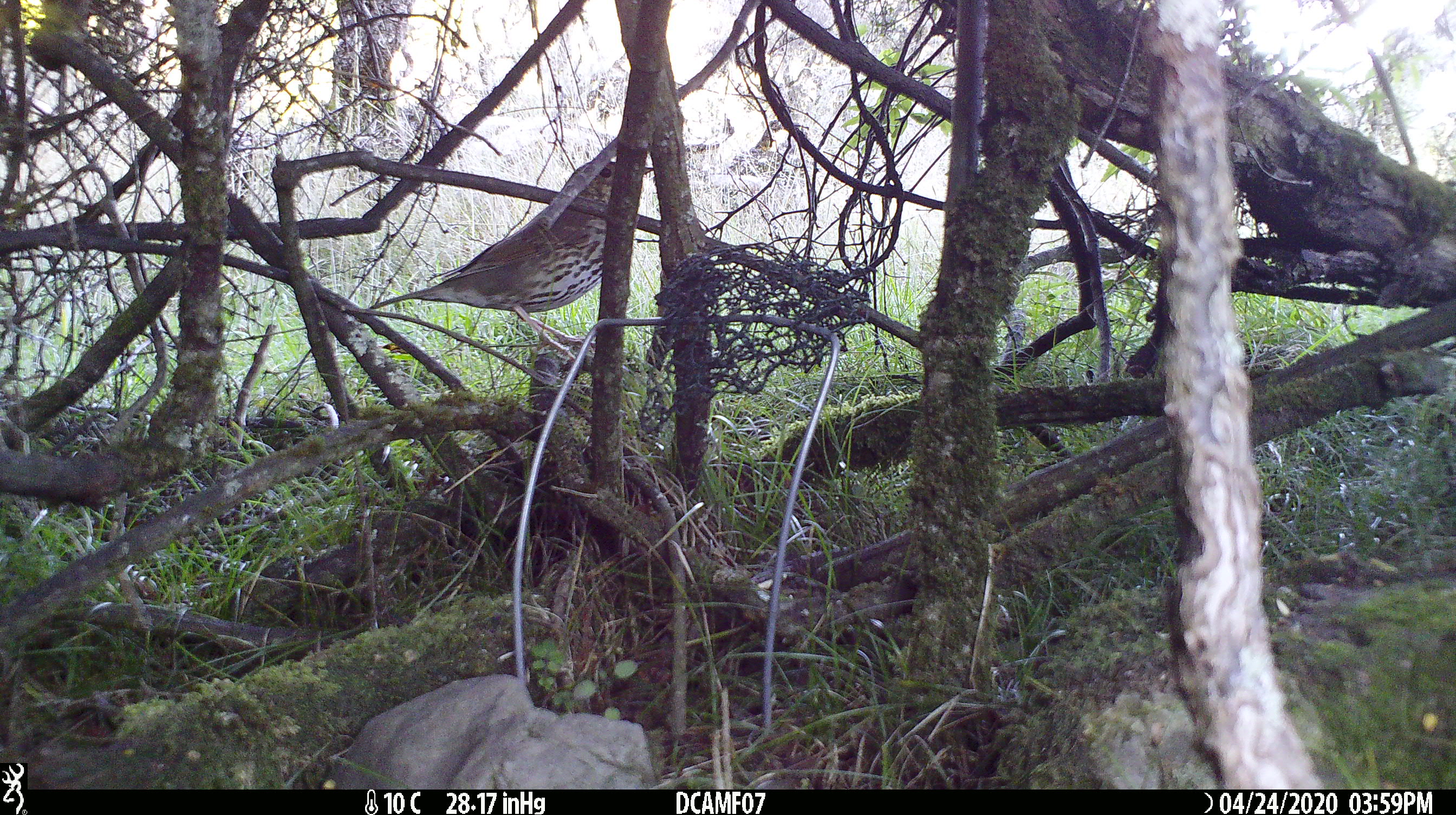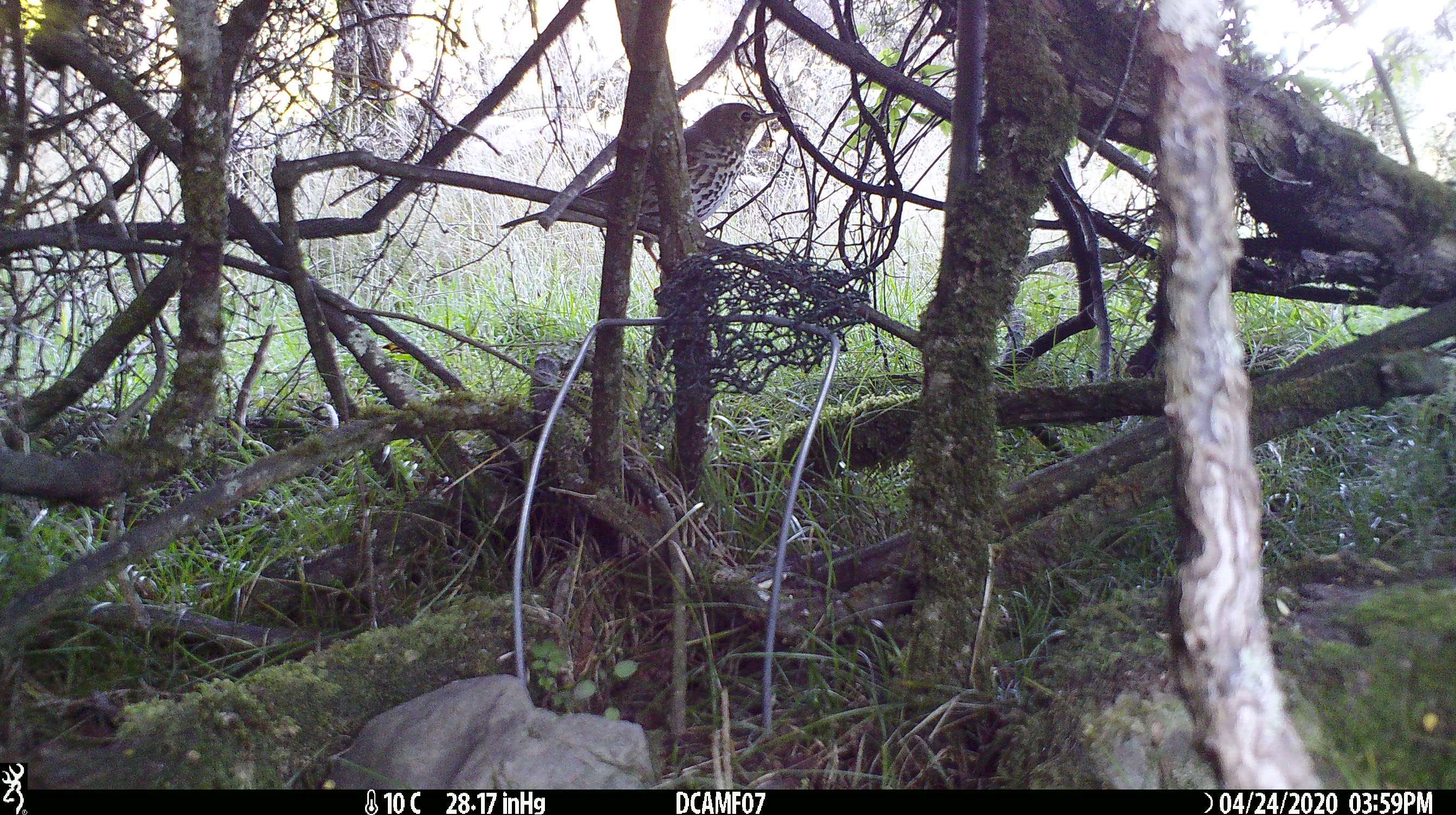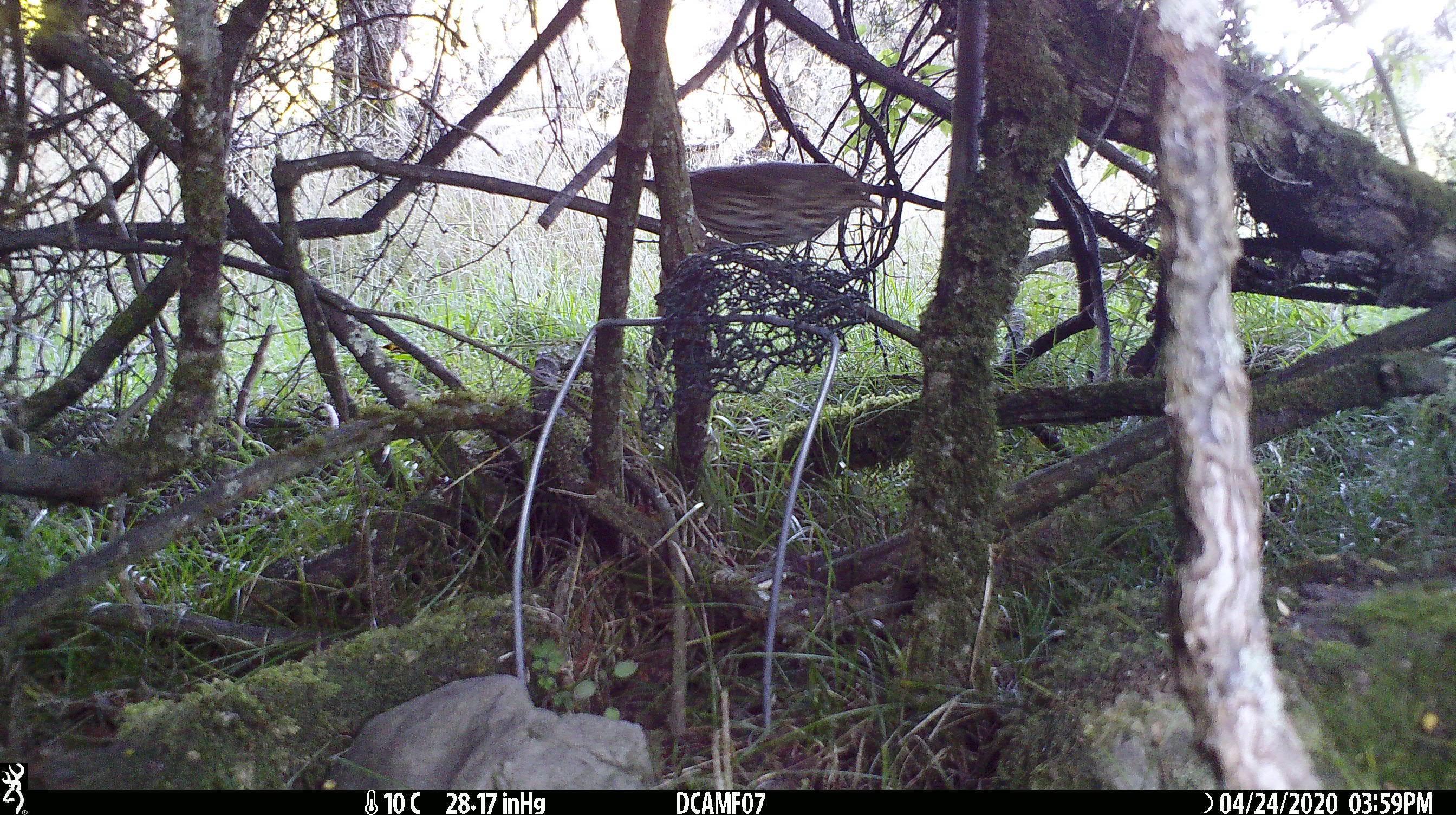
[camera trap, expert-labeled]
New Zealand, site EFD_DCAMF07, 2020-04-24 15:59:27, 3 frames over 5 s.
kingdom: Animalia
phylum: Chordata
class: Aves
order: Passeriformes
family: Turdidae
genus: Turdus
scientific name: Turdus philomelos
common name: song thrush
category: thrush